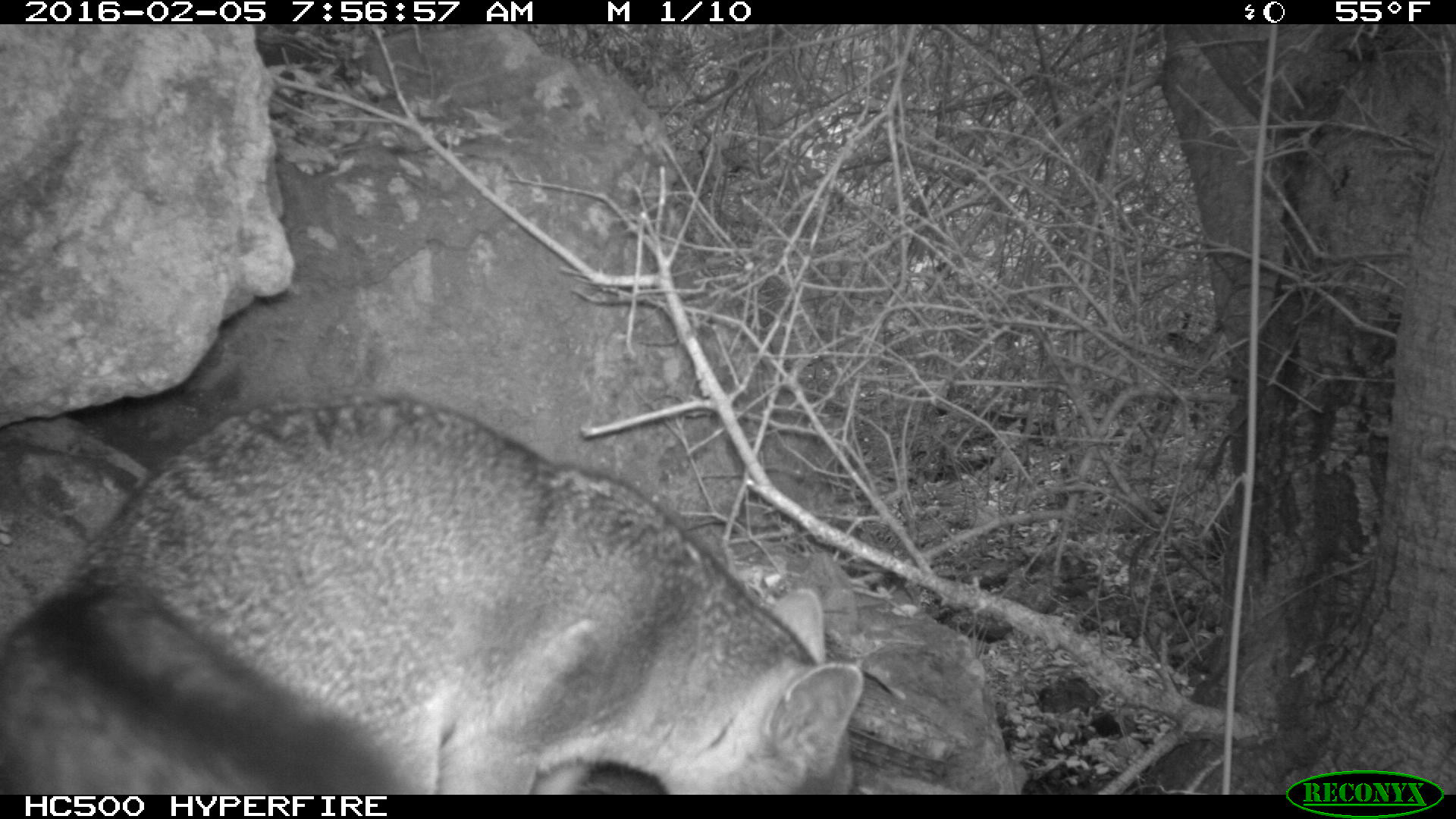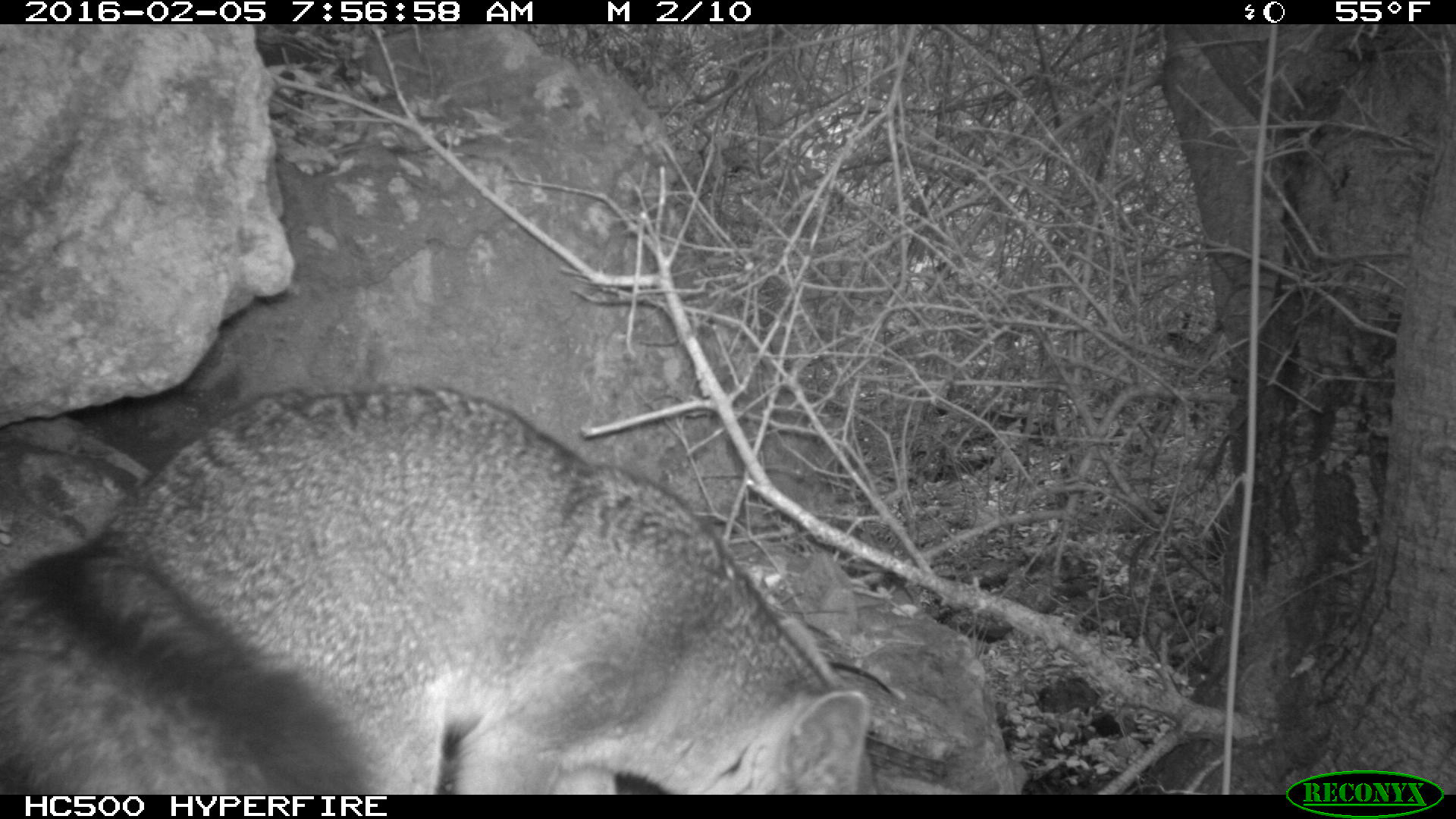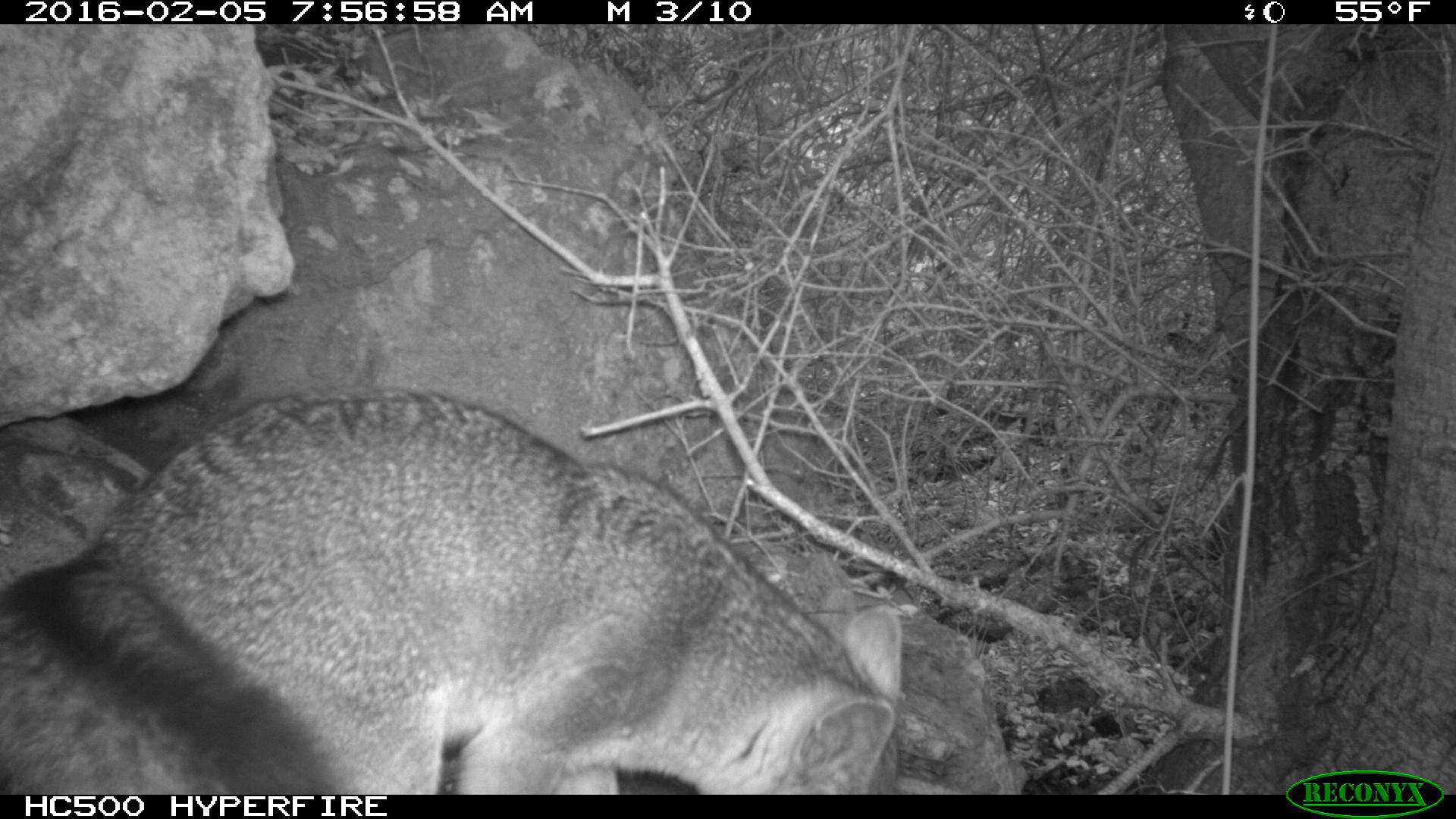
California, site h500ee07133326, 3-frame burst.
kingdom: Animalia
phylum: Chordata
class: Mammalia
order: Carnivora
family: Canidae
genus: Urocyon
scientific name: Urocyon littoralis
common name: island fox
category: fox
Fox (island fox) (Urocyon littoralis).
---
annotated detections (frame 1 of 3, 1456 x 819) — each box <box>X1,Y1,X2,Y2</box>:
fox: <box>0,392,864,795</box>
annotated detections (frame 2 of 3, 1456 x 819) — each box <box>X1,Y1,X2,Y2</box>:
fox: <box>0,385,883,792</box>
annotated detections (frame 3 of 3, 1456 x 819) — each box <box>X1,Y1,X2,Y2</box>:
fox: <box>0,389,901,795</box>